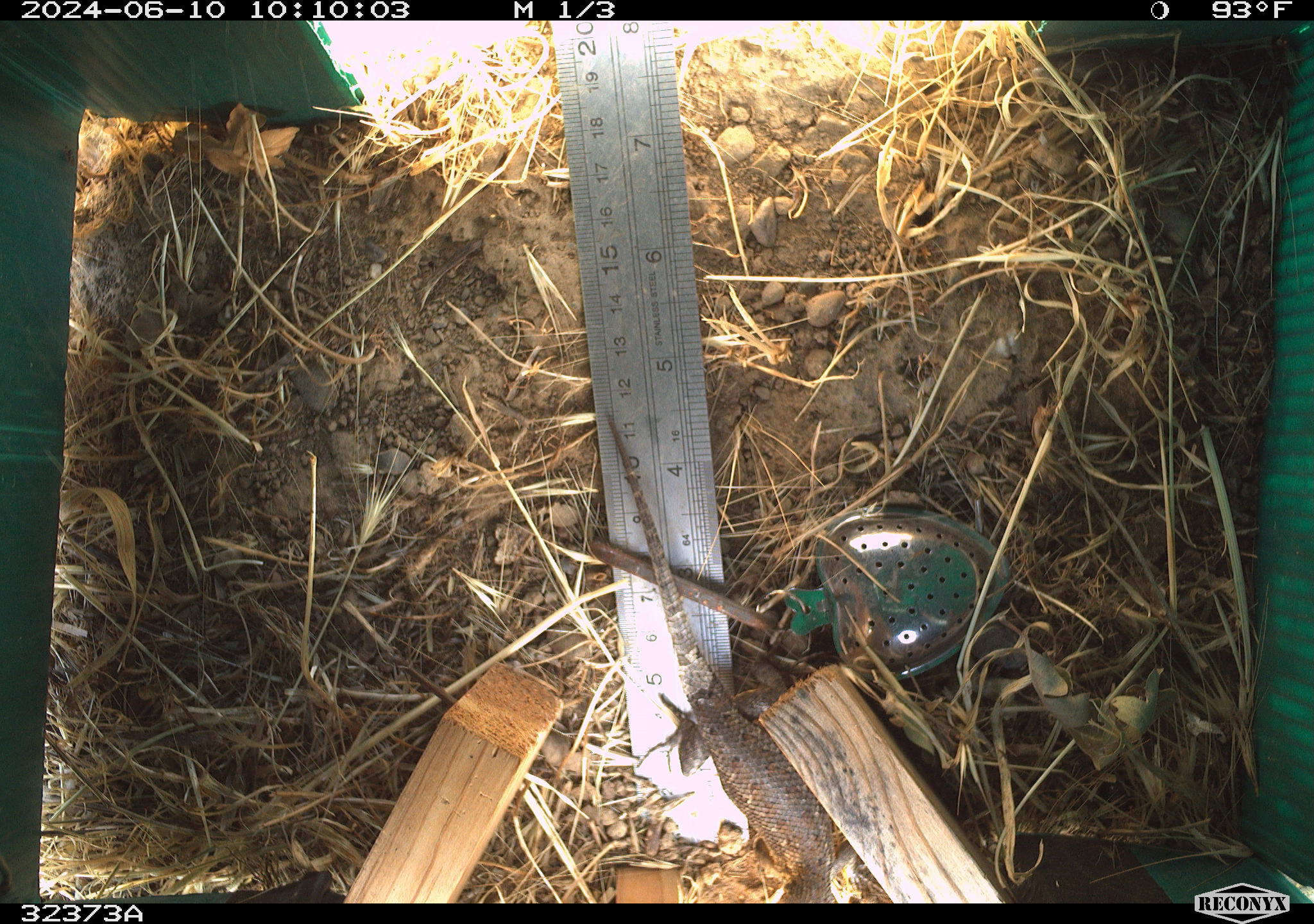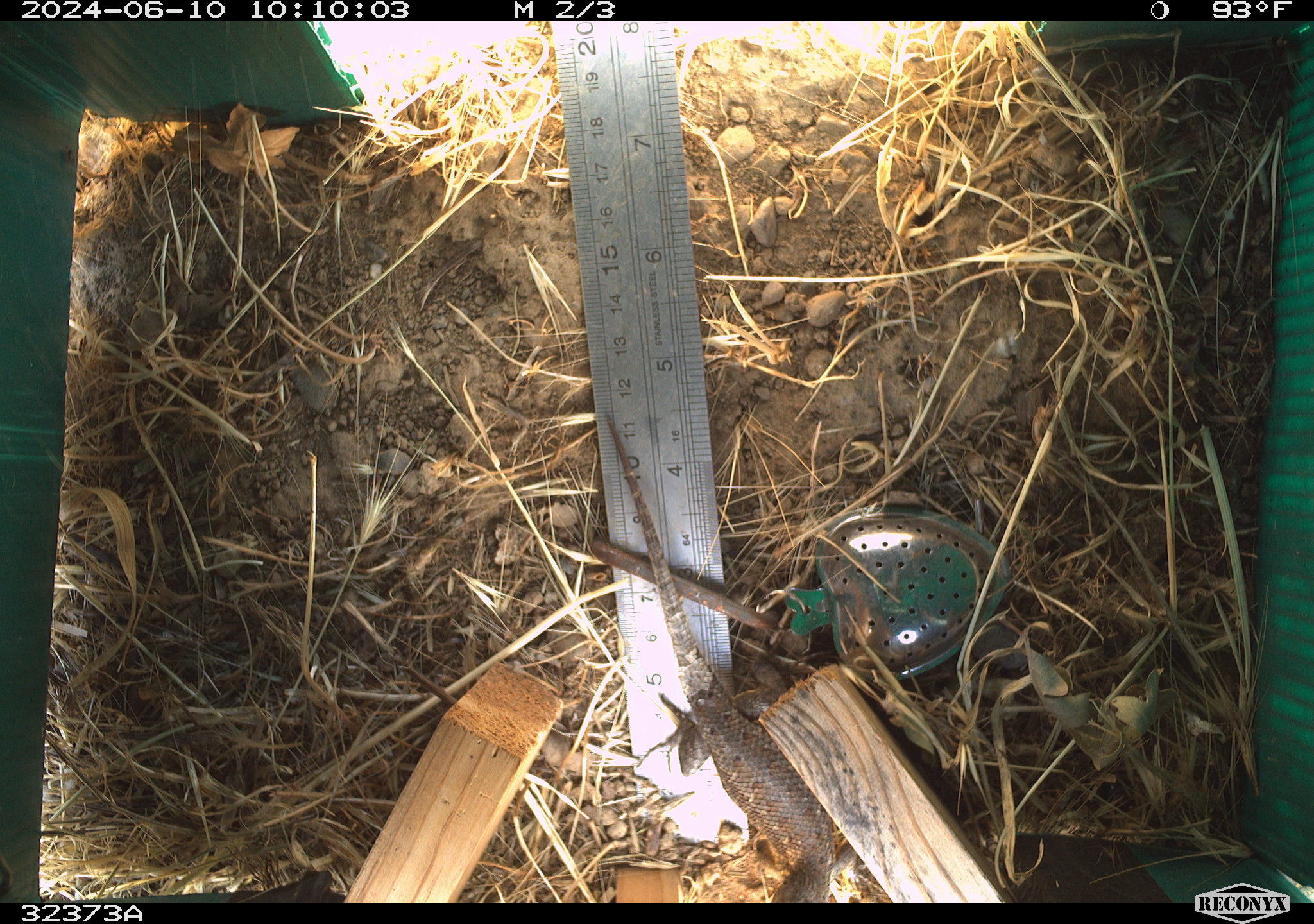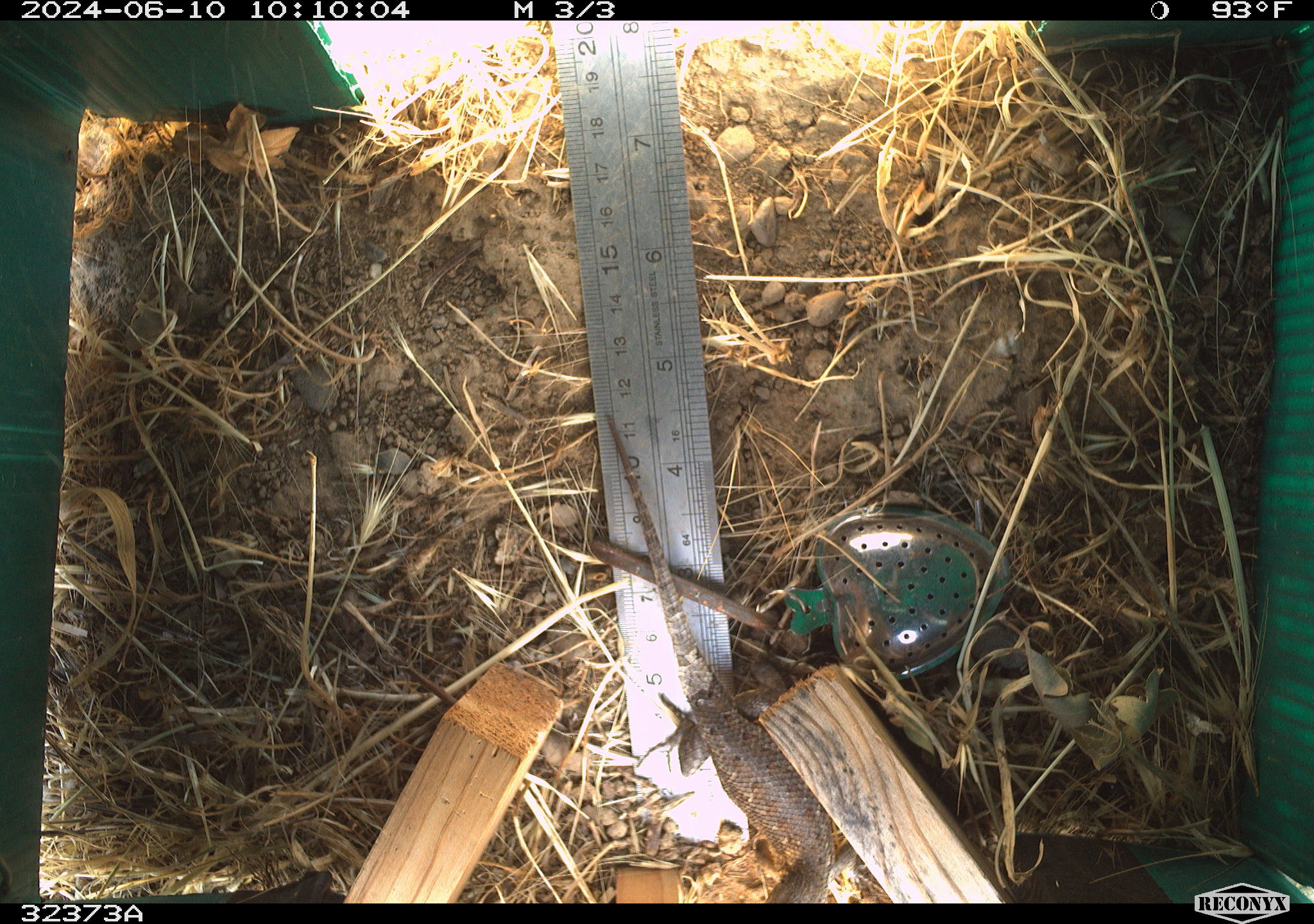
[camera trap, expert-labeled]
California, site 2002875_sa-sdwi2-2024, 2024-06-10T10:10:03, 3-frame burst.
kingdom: Animalia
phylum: Chordata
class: Reptilia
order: Squamata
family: Phrynosomatidae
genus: Sceloporus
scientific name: Sceloporus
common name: spiny lizards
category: sceloporus species